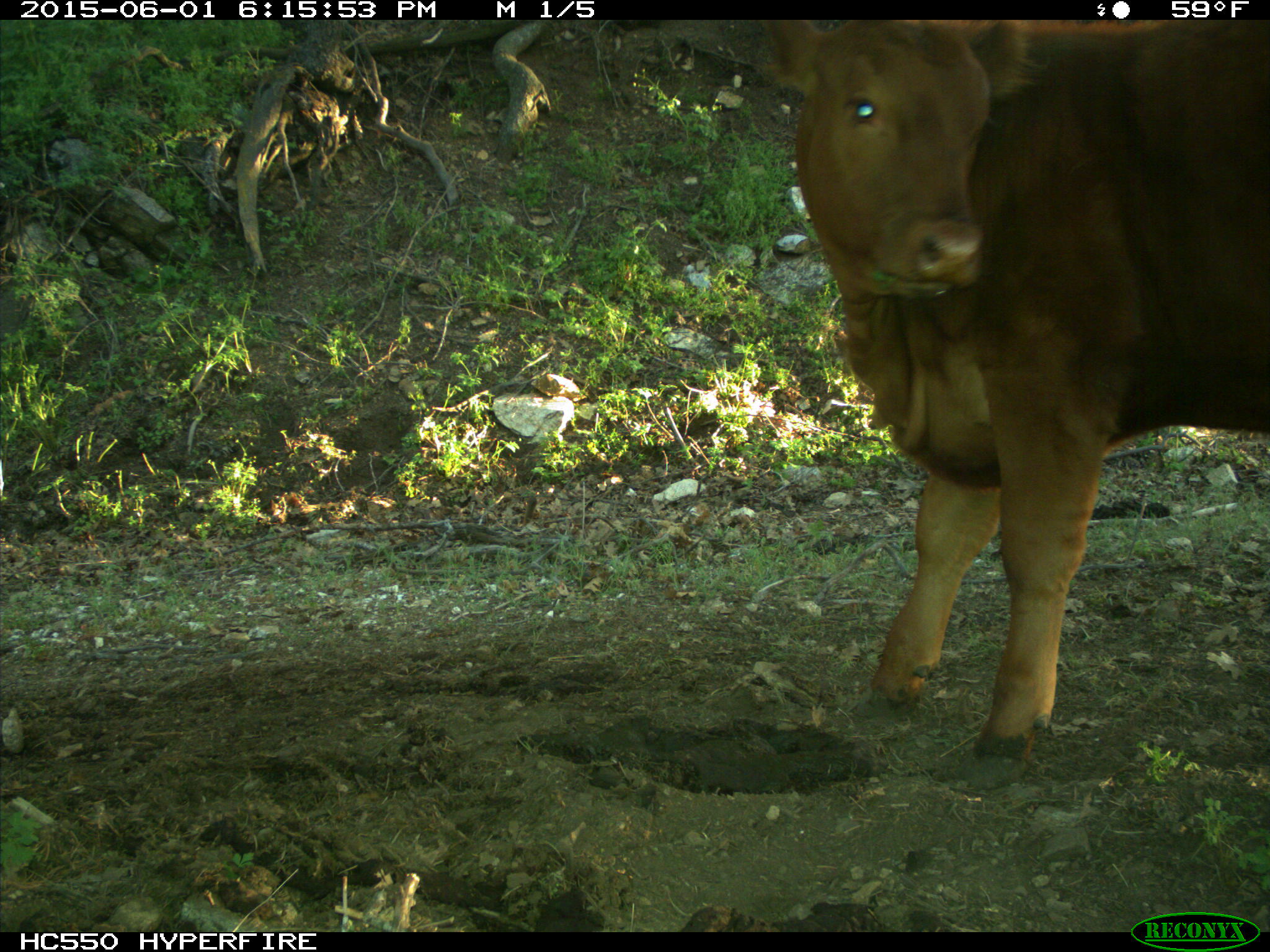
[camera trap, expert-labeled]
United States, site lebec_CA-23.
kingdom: Animalia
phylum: Chordata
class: Mammalia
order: Artiodactyla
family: Bovidae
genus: Bos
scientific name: Bos taurus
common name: domestic cow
Bos taurus (domestic cow).